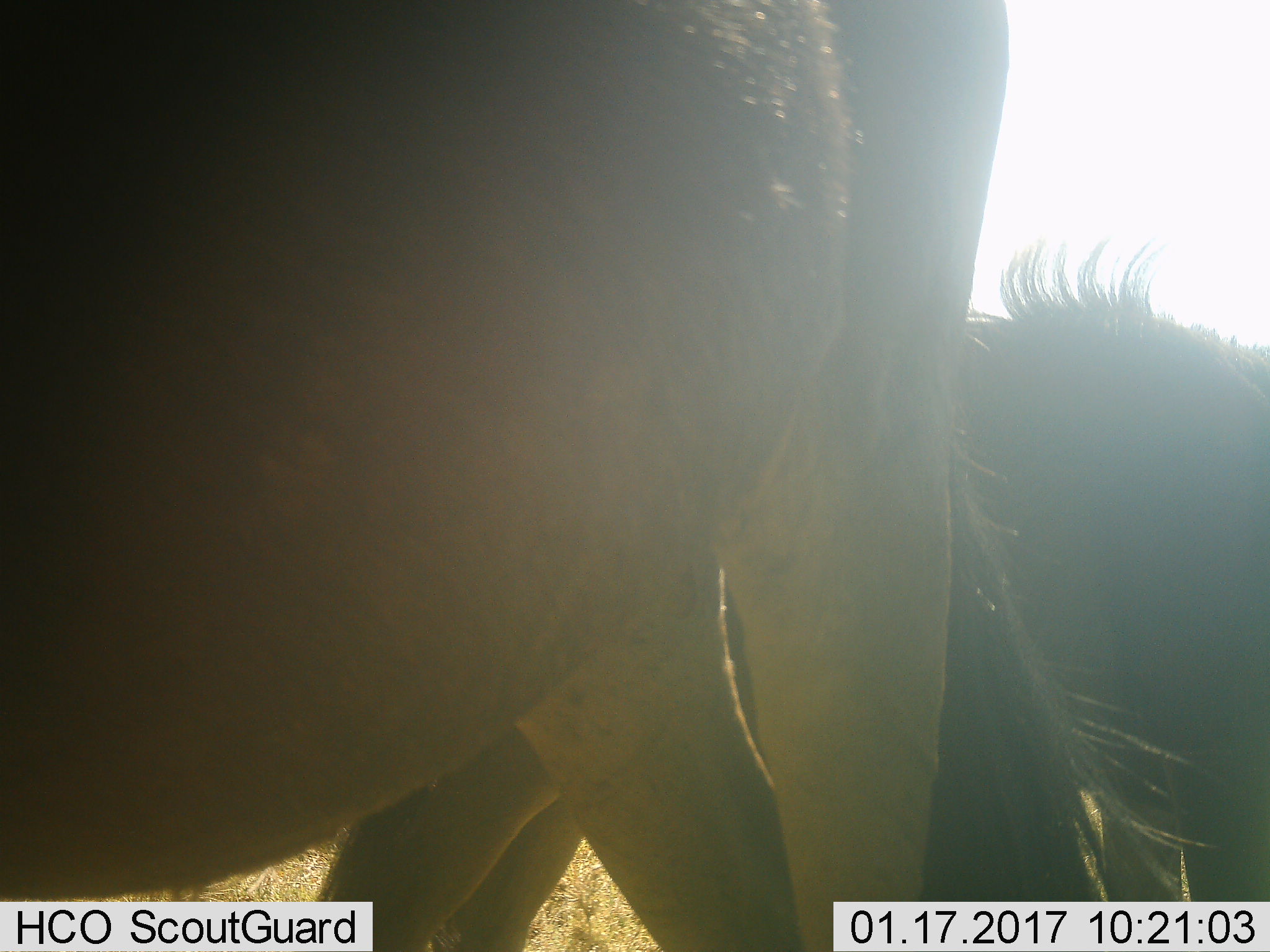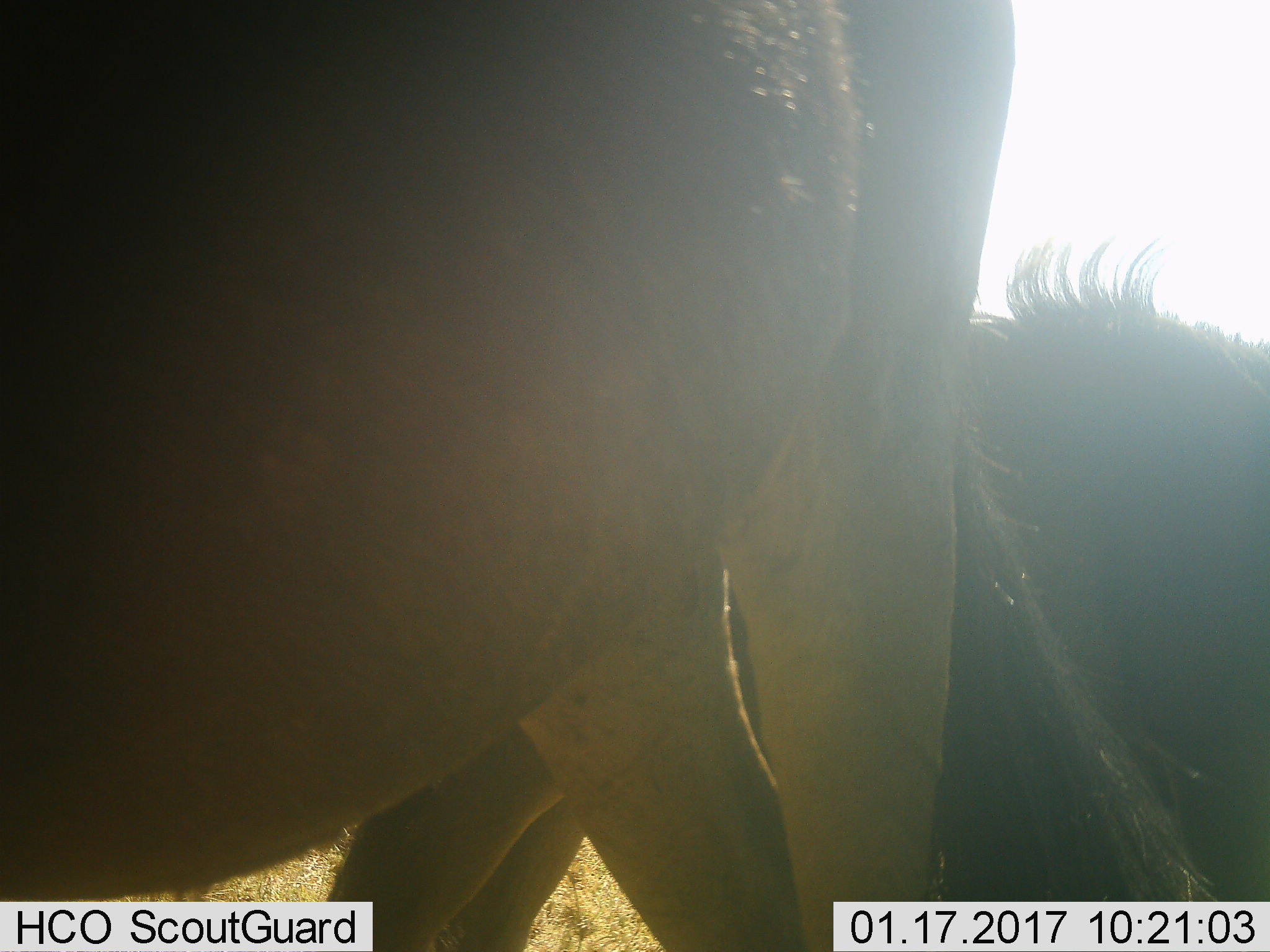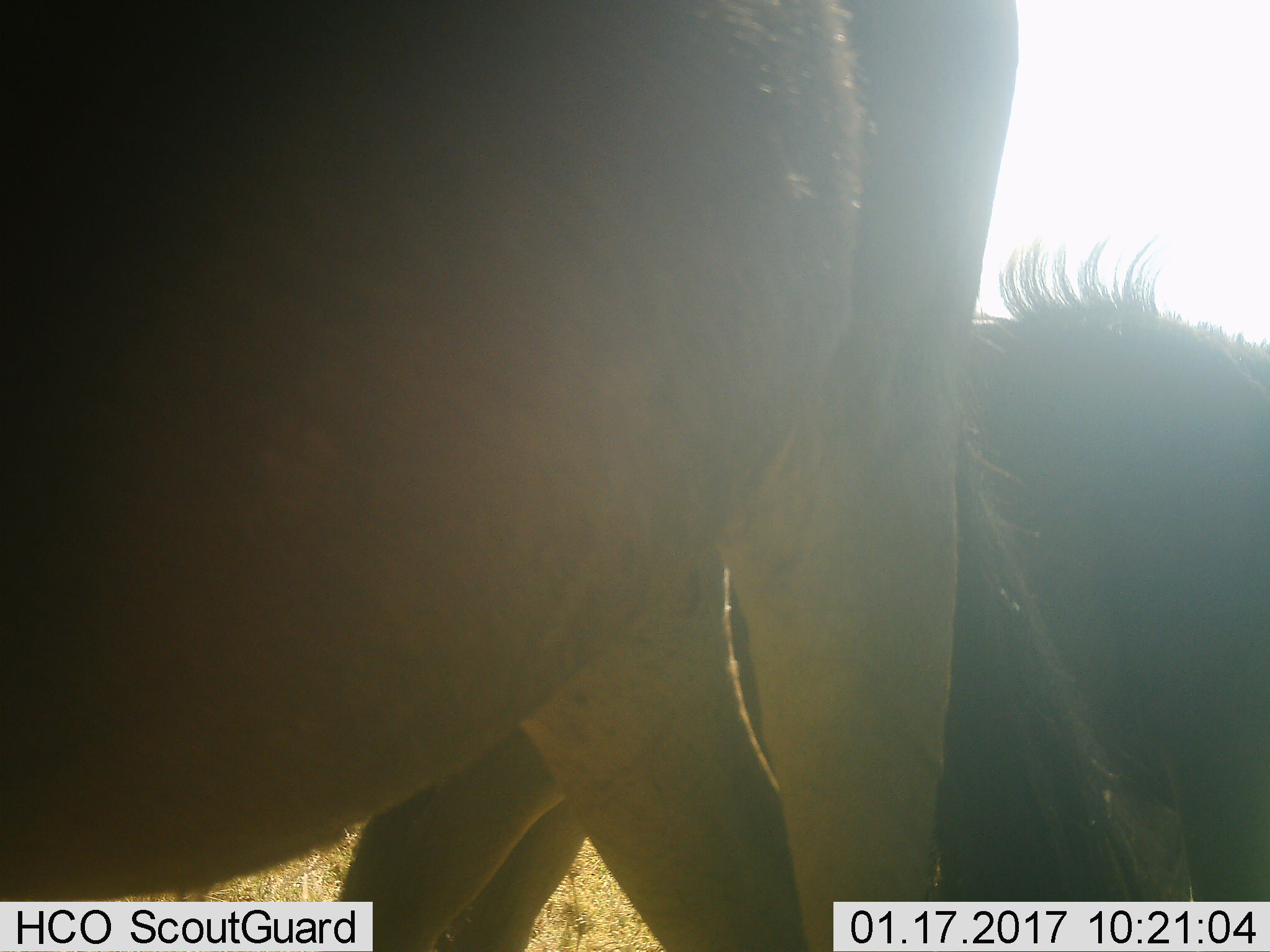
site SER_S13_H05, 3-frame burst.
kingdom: Animalia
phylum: Chordata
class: Mammalia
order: Artiodactyla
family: Bovidae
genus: Connochaetes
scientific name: Connochaetes taurinus taurinus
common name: blue wildebeest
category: wildebeestblue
Wildebeestblue (blue wildebeest) (Connochaetes taurinus taurinus), count 2. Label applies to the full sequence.